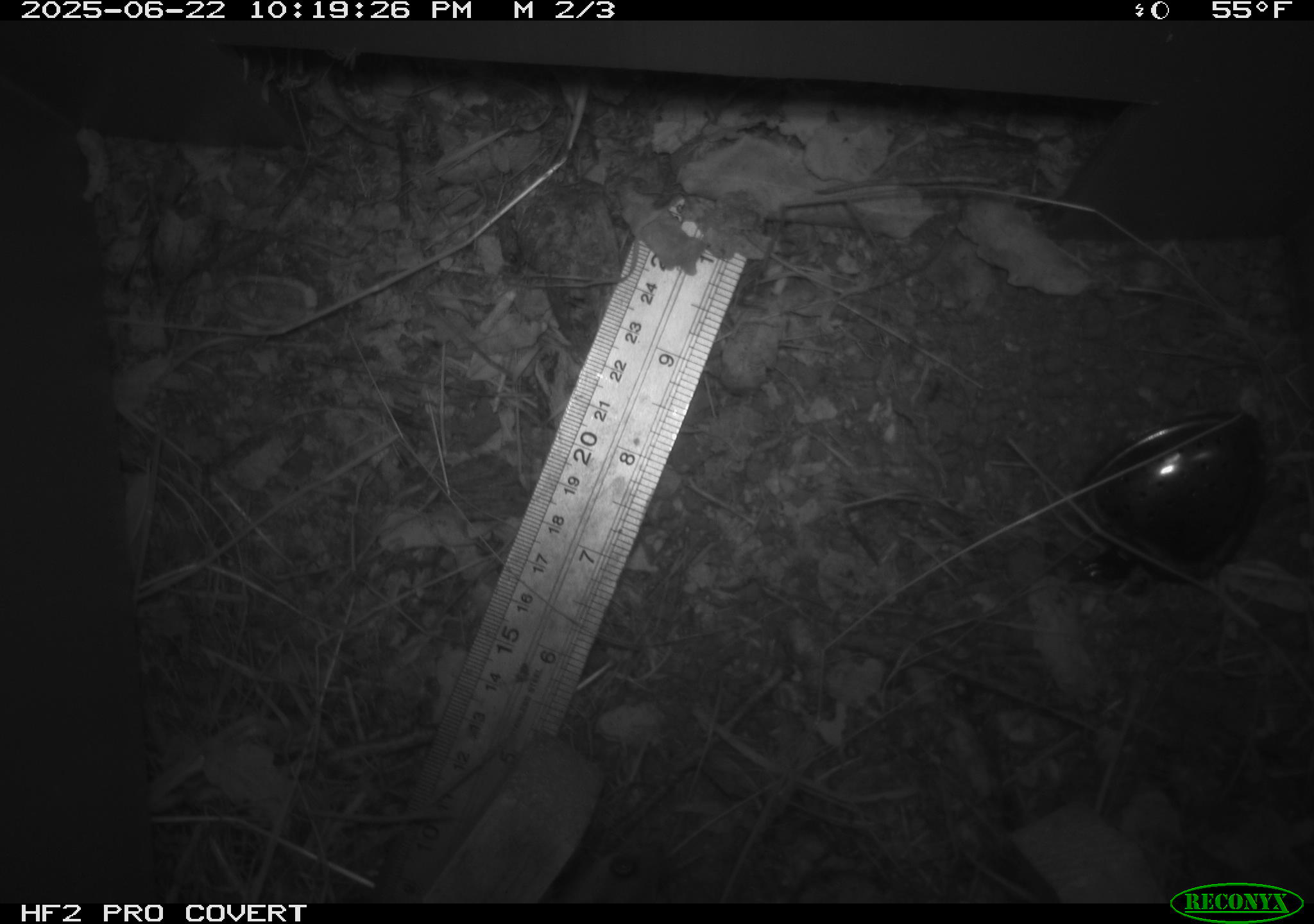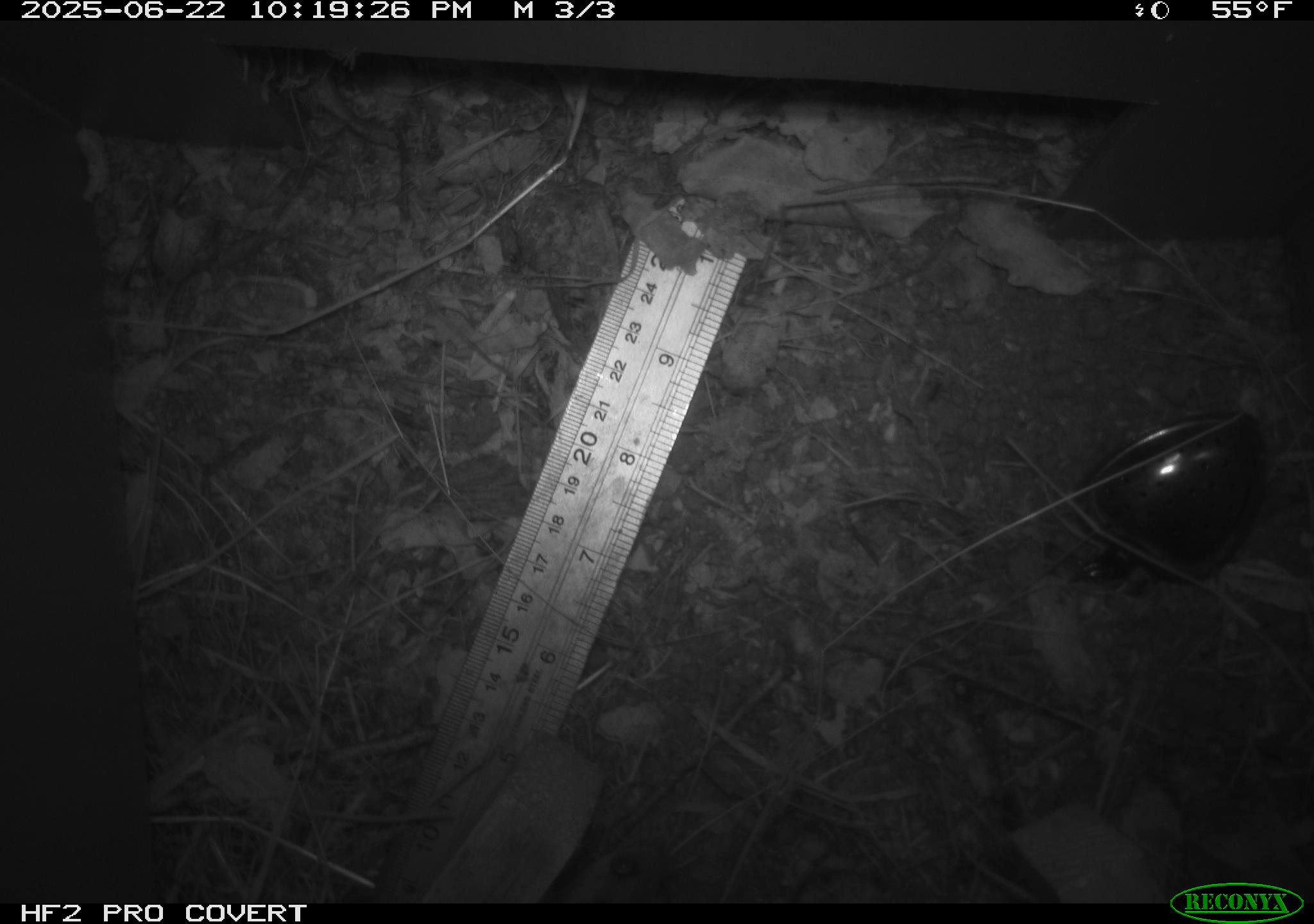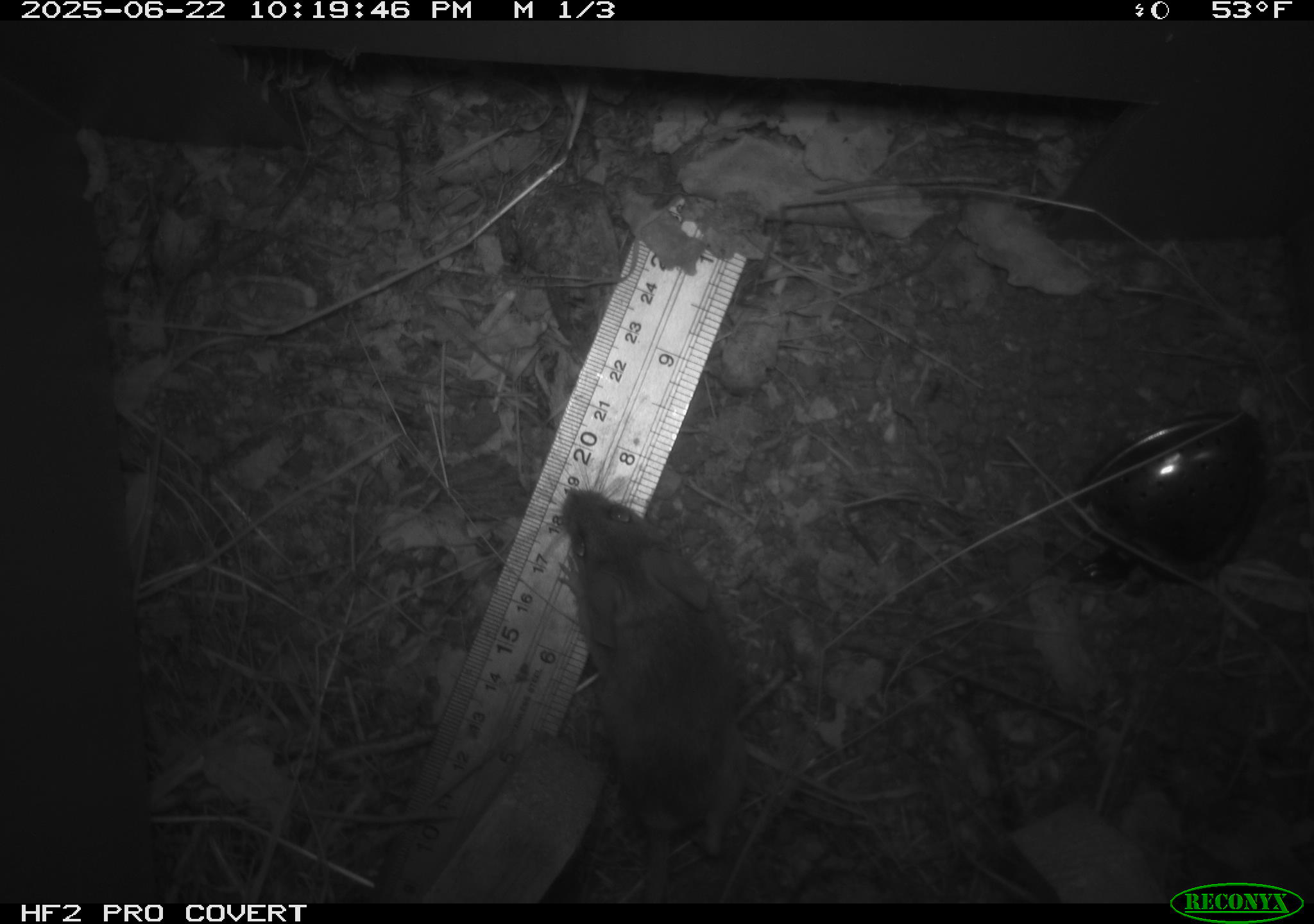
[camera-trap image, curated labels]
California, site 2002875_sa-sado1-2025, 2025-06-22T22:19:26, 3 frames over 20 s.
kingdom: Animalia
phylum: Chordata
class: Mammalia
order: Rodentia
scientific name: Rodentia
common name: mouse species